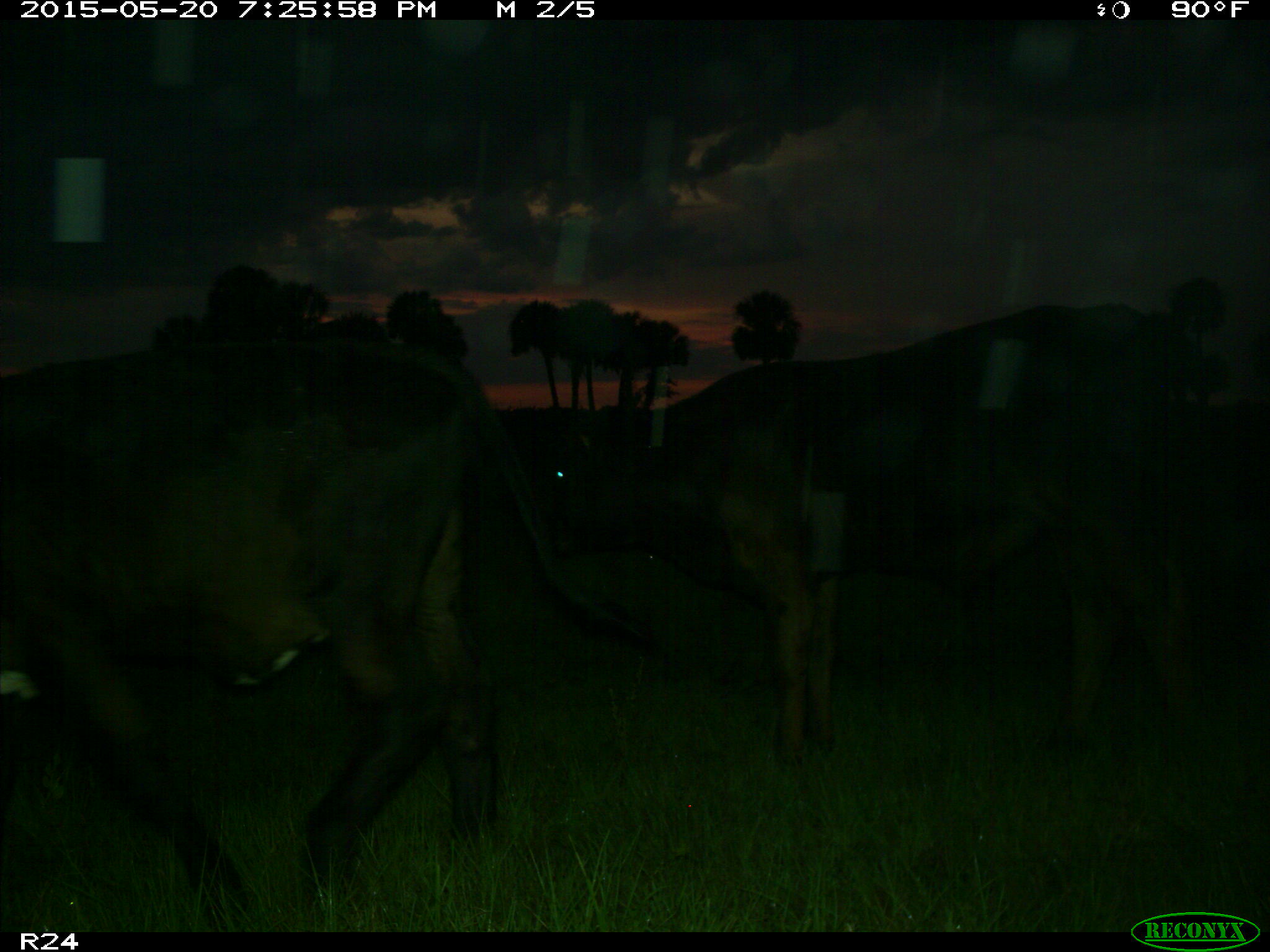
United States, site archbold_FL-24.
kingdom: Animalia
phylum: Chordata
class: Mammalia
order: Artiodactyla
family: Bovidae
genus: Bos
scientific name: Bos taurus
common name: domestic cow